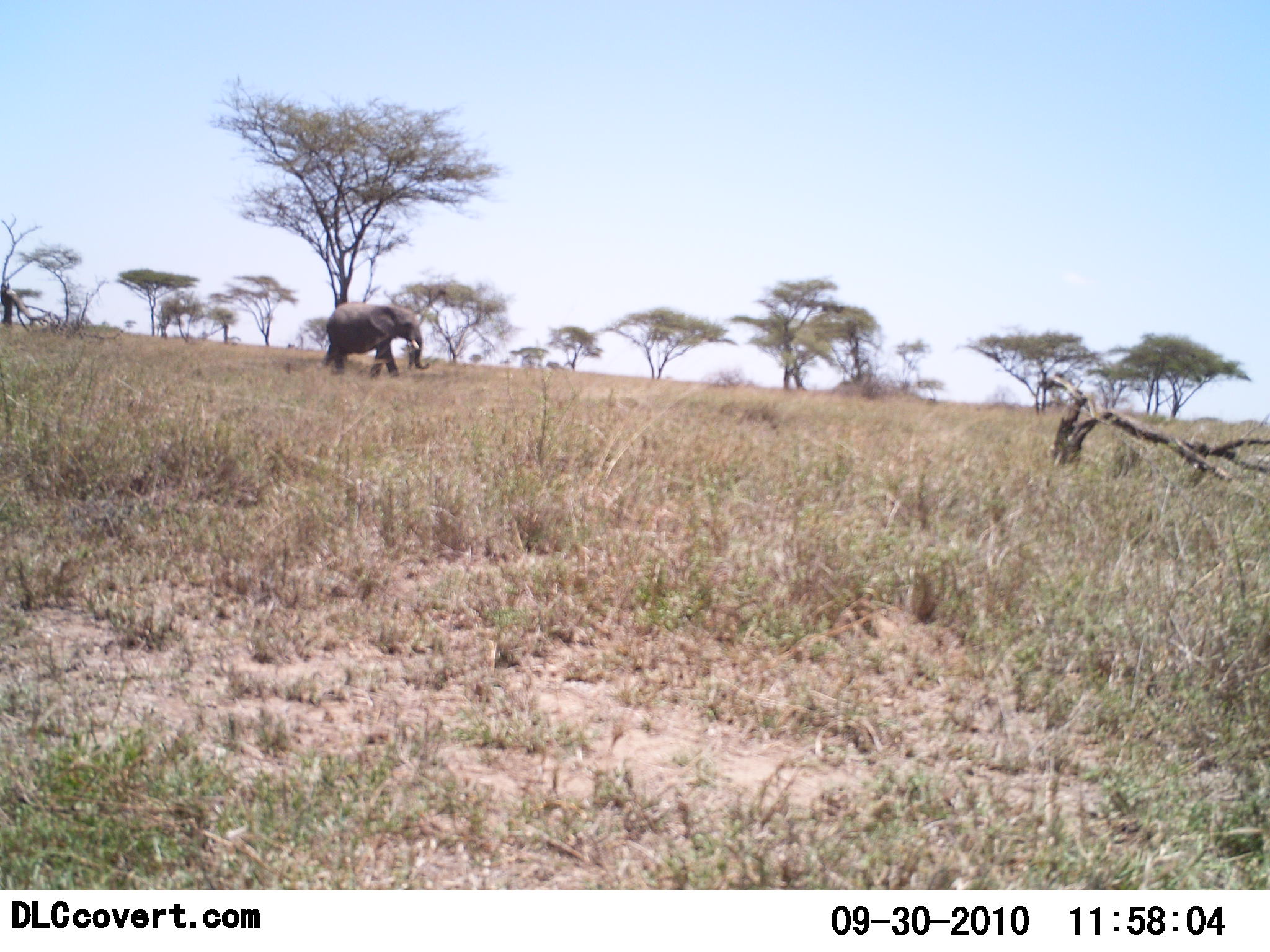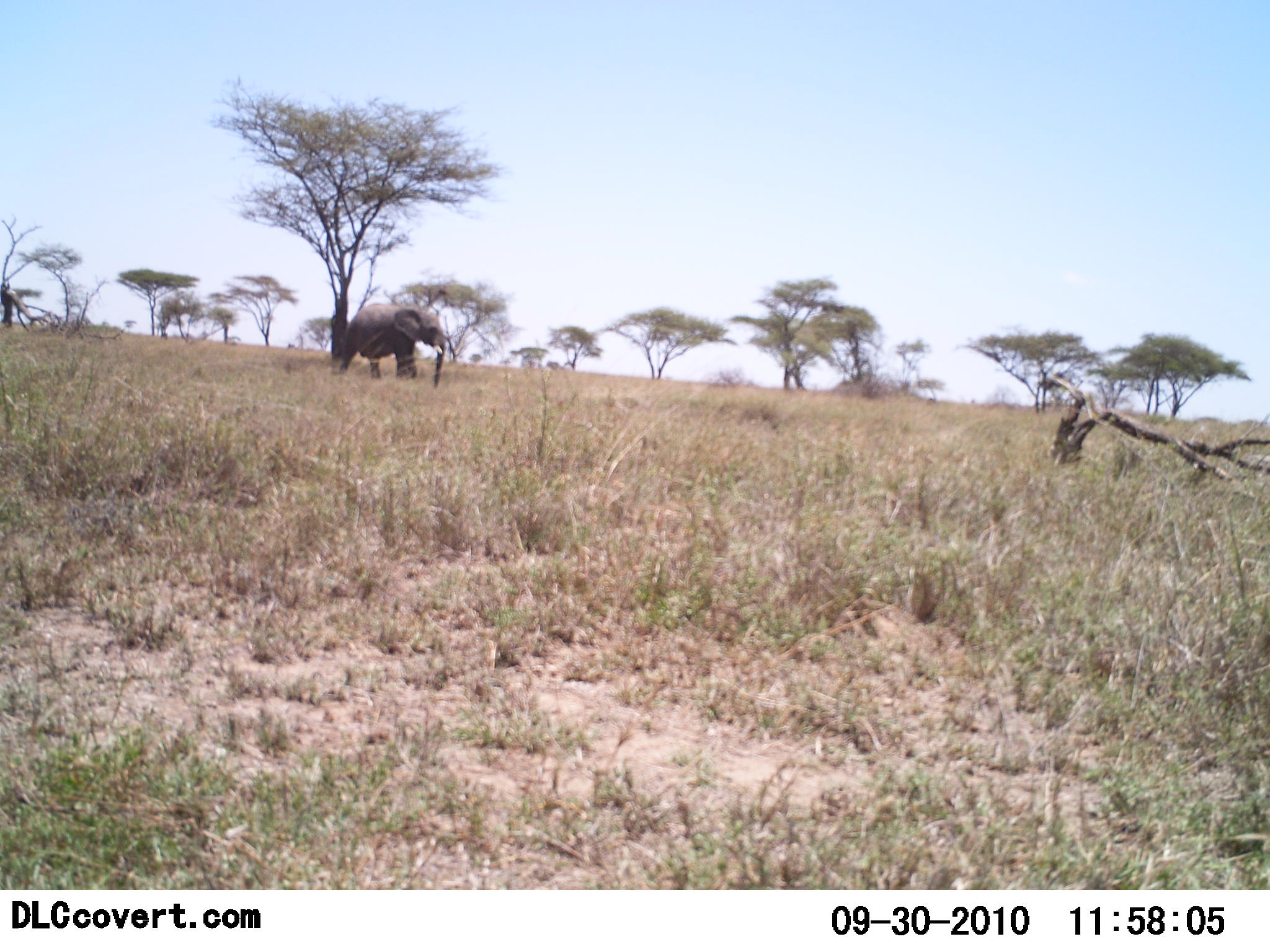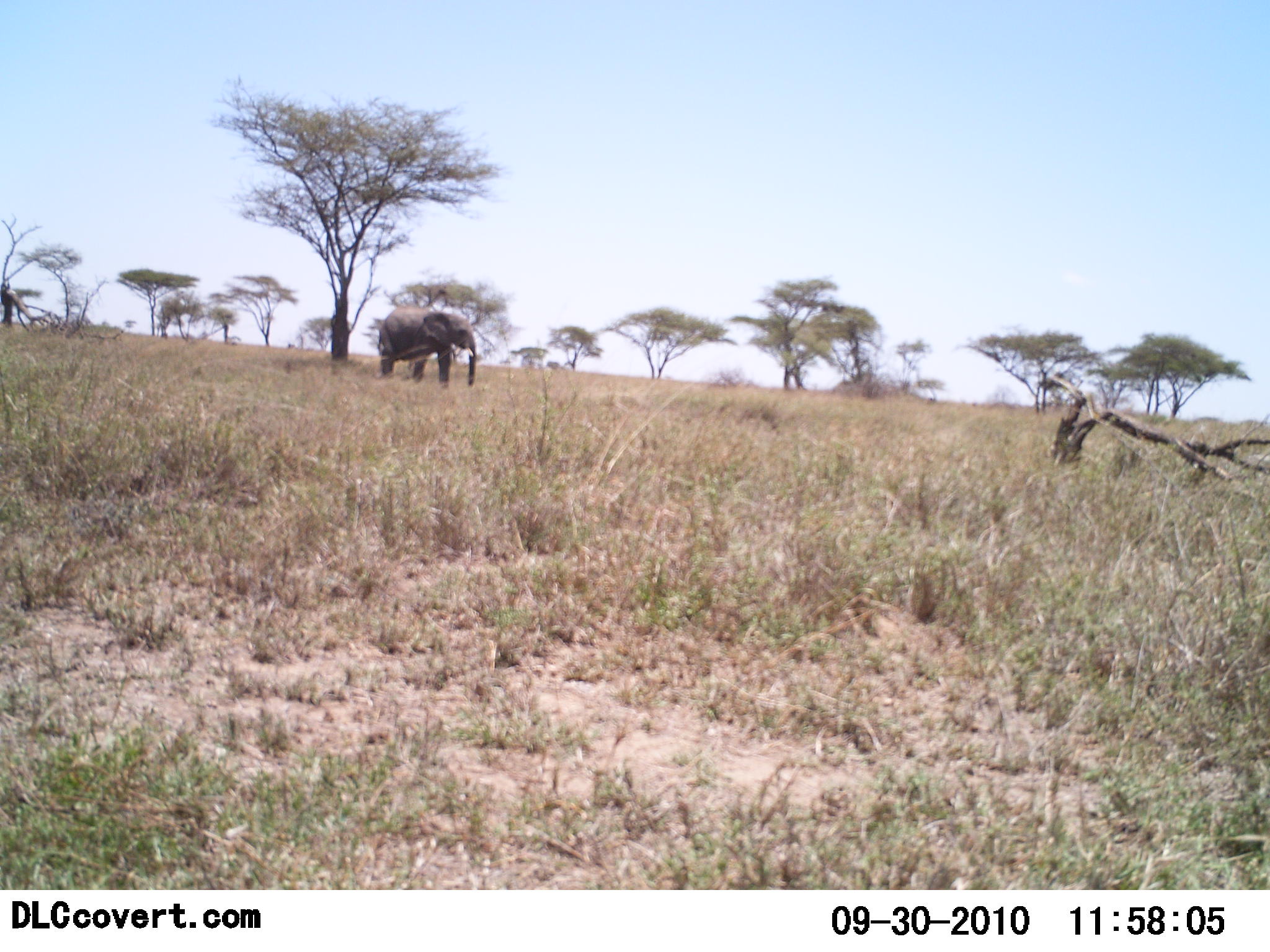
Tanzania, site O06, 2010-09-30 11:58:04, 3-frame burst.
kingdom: Animalia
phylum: Chordata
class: Mammalia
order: Proboscidea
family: Elephantidae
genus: Loxodonta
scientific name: Loxodonta africana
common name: african bush elephant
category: elephant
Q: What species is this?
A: Elephant (african bush elephant) (Loxodonta africana).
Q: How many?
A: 1.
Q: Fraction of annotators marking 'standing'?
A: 25%.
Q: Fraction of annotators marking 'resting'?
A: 0%.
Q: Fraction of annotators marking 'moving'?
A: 92%.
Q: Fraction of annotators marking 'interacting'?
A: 0%.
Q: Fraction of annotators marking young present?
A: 0%.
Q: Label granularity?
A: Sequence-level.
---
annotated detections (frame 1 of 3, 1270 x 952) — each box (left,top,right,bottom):
animal: (318,302,431,378)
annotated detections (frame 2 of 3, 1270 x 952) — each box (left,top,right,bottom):
animal: (339,304,448,390)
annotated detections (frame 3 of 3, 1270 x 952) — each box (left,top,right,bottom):
animal: (377,306,478,391)